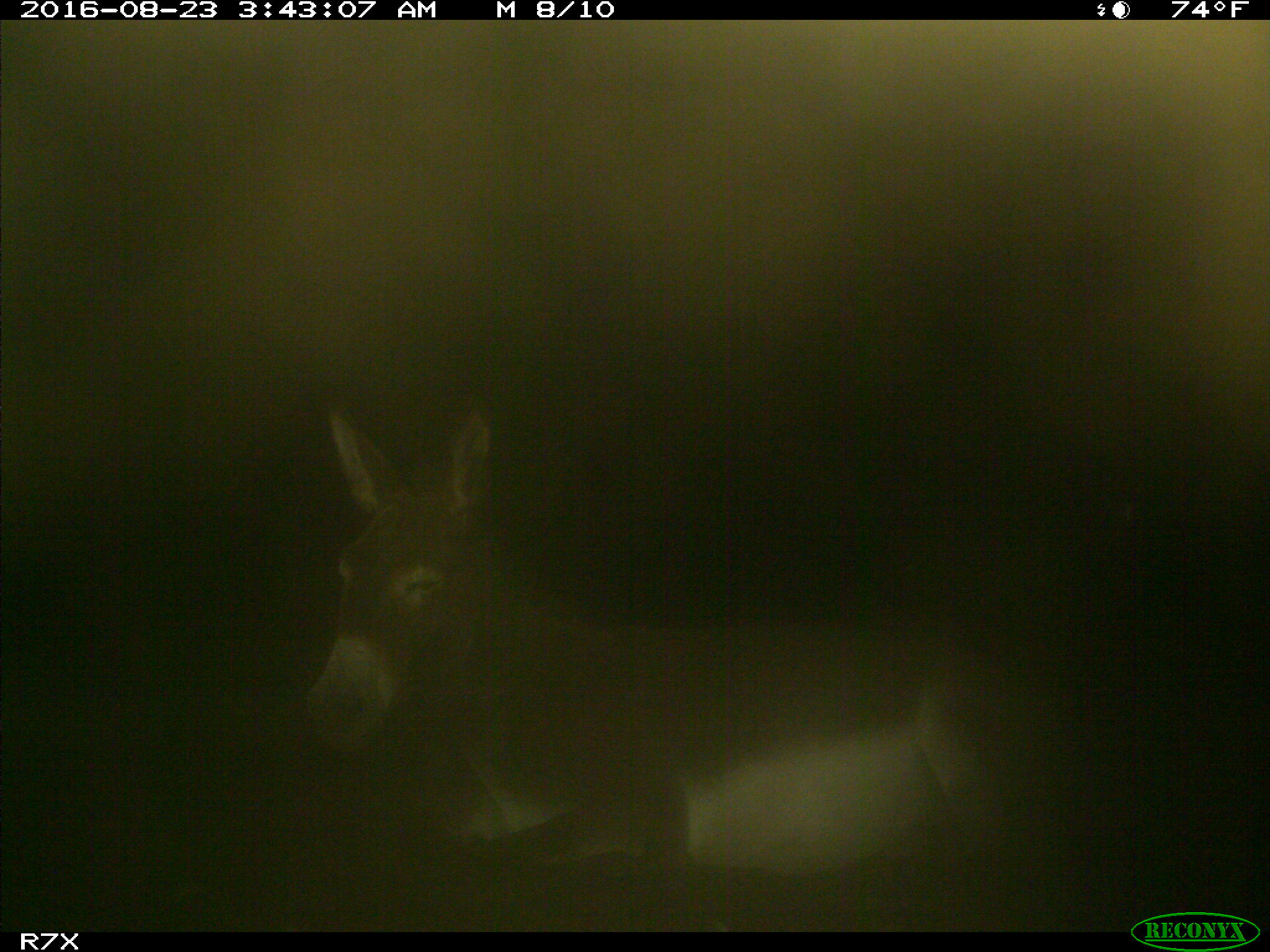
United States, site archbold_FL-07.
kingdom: Animalia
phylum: Chordata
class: Mammalia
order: Perissodactyla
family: Equidae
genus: Equus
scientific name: Equus africanus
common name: african wild ass